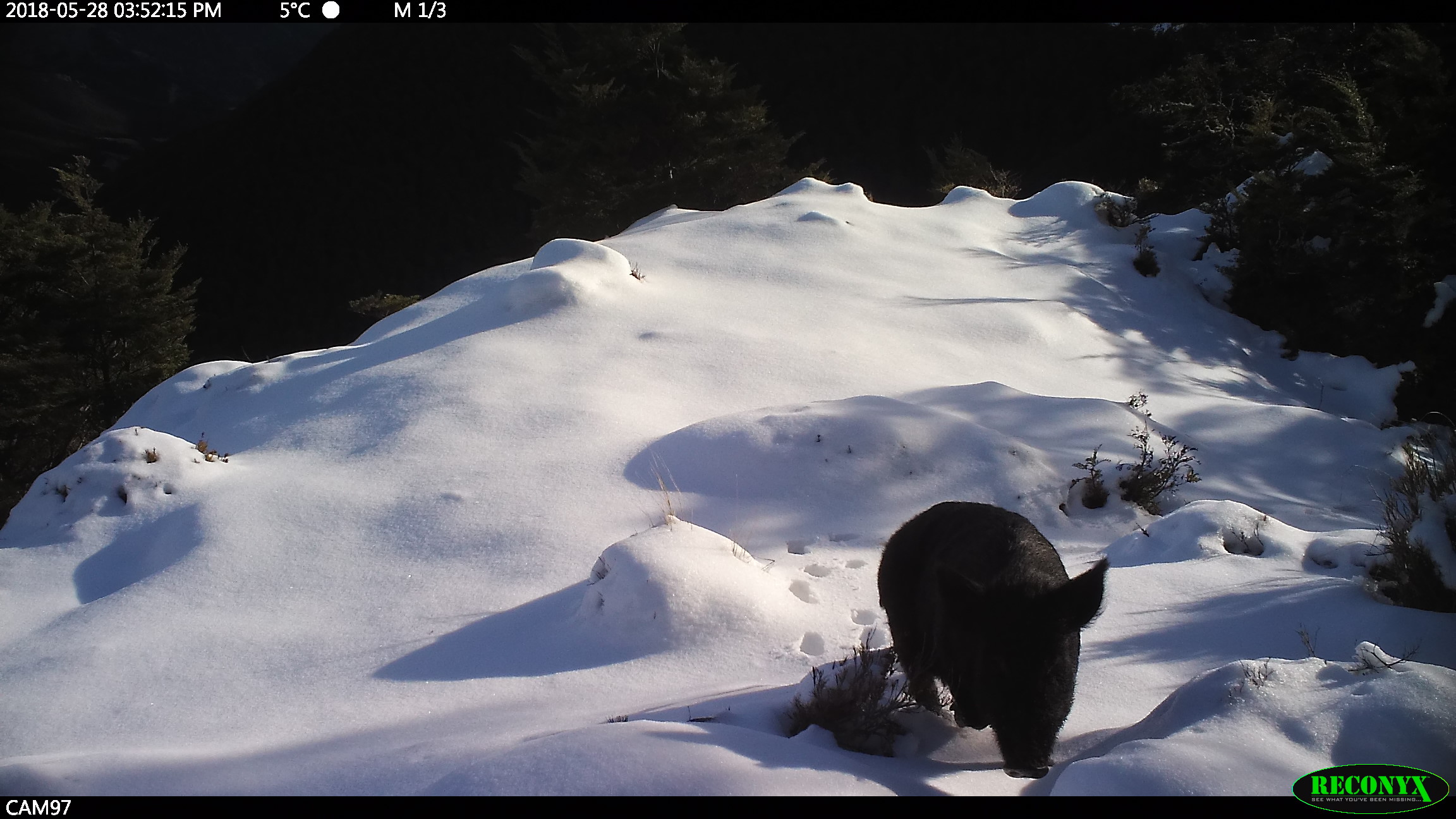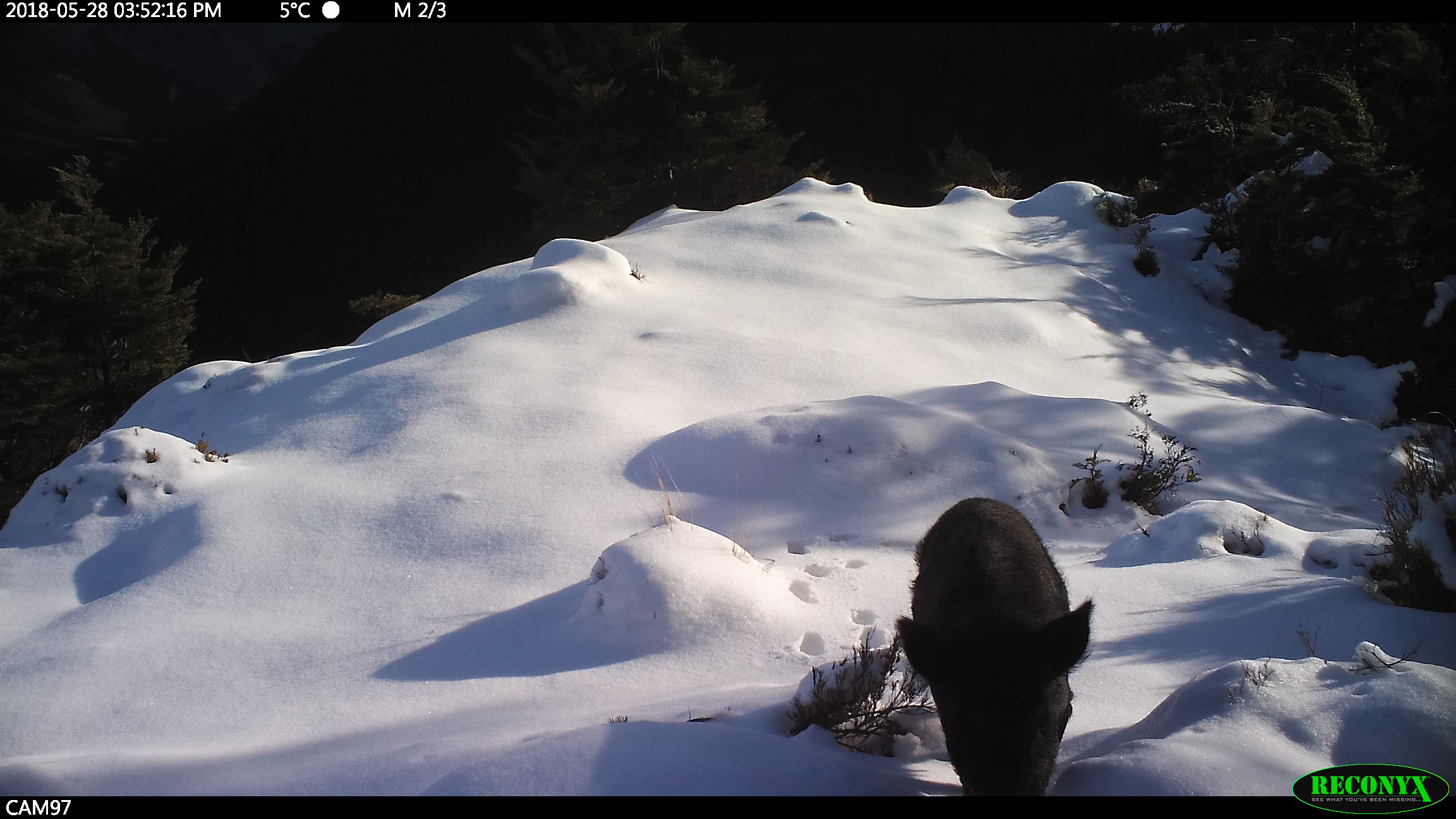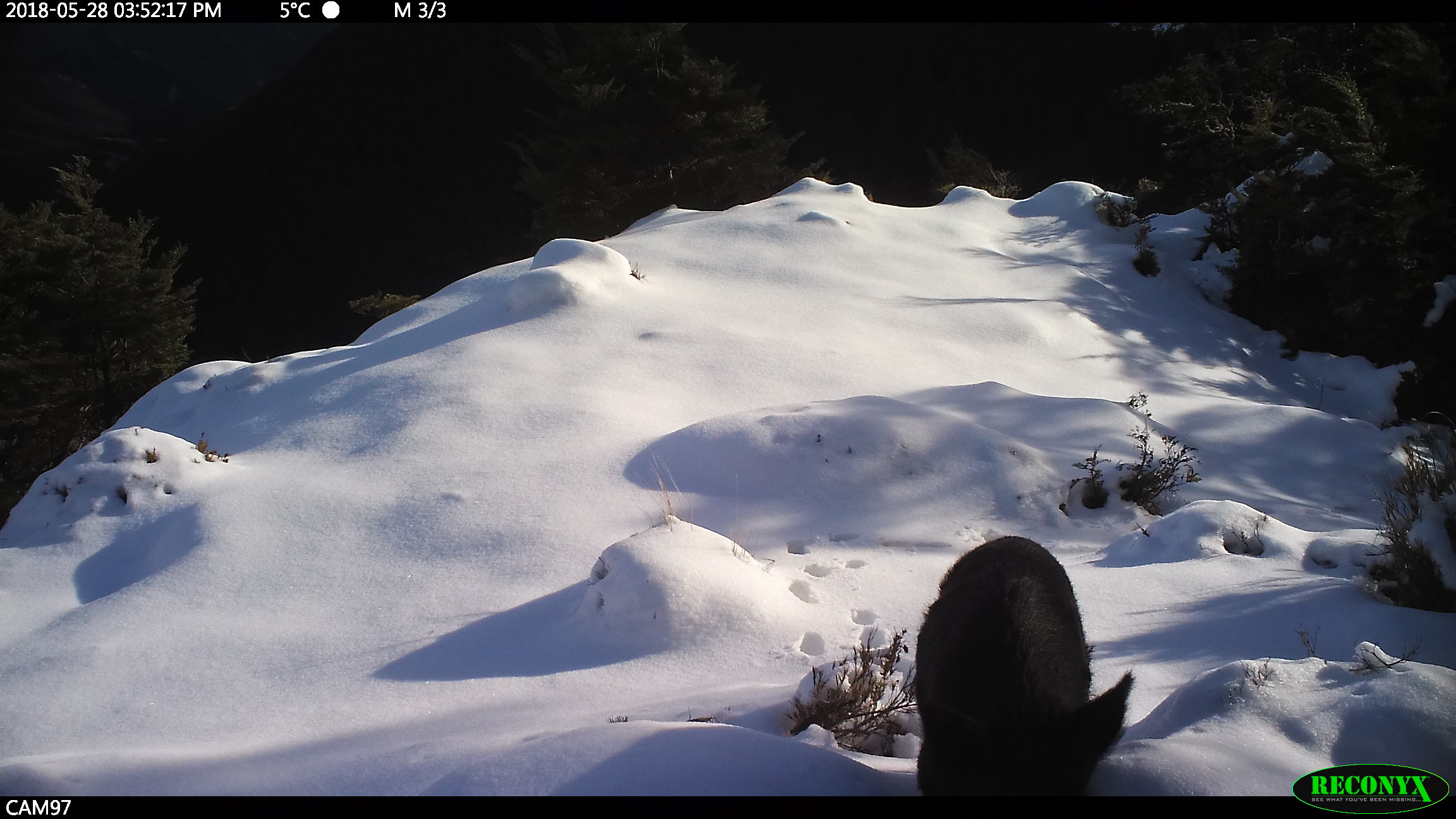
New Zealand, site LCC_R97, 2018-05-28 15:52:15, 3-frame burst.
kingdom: Animalia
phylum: Chordata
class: Mammalia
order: Artiodactyla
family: Suidae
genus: Sus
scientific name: Sus scrofa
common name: pig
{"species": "pig (Sus scrofa)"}